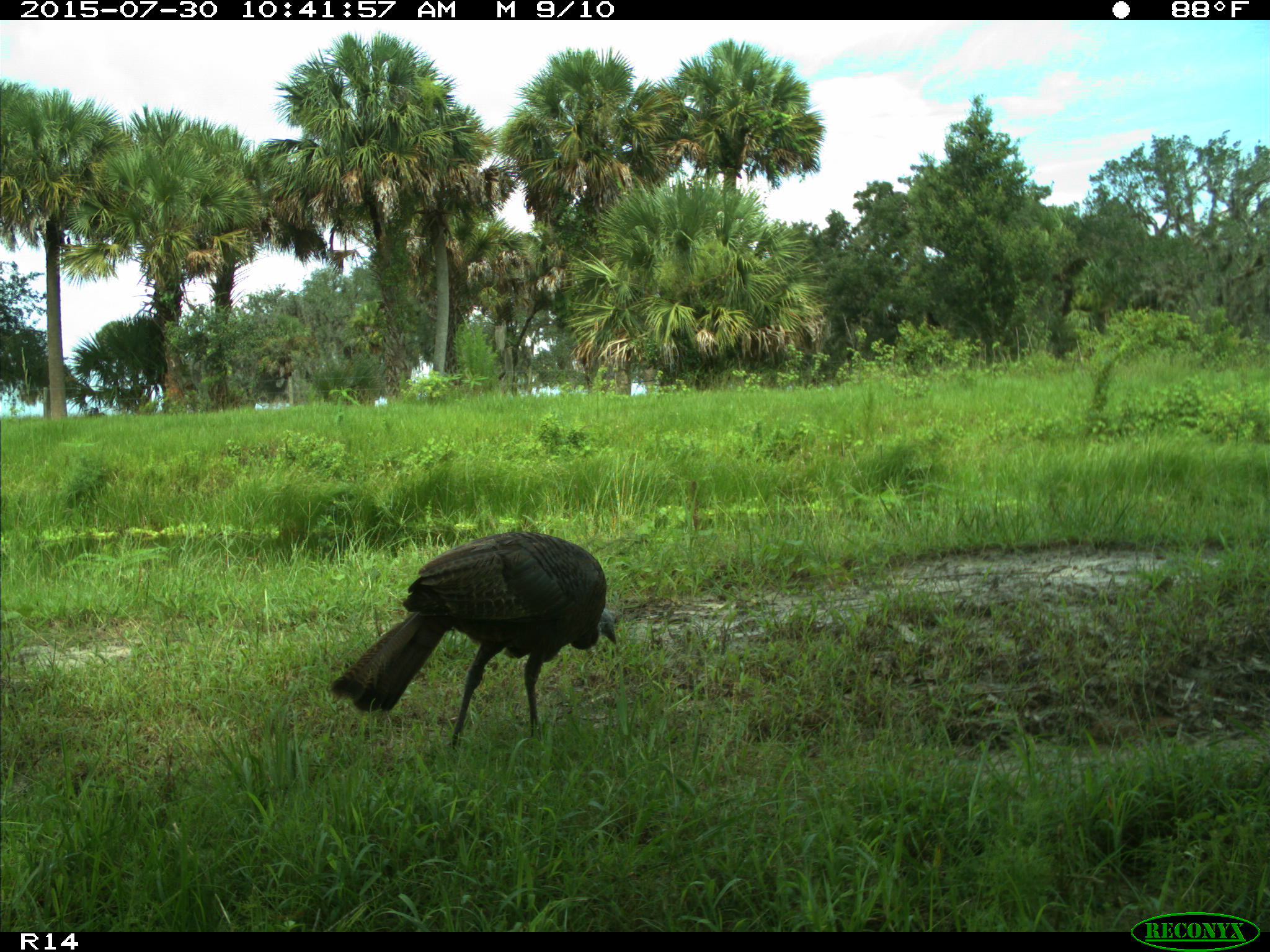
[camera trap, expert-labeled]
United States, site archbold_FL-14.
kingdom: Animalia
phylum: Chordata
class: Aves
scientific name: Aves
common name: birds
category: unidentified bird